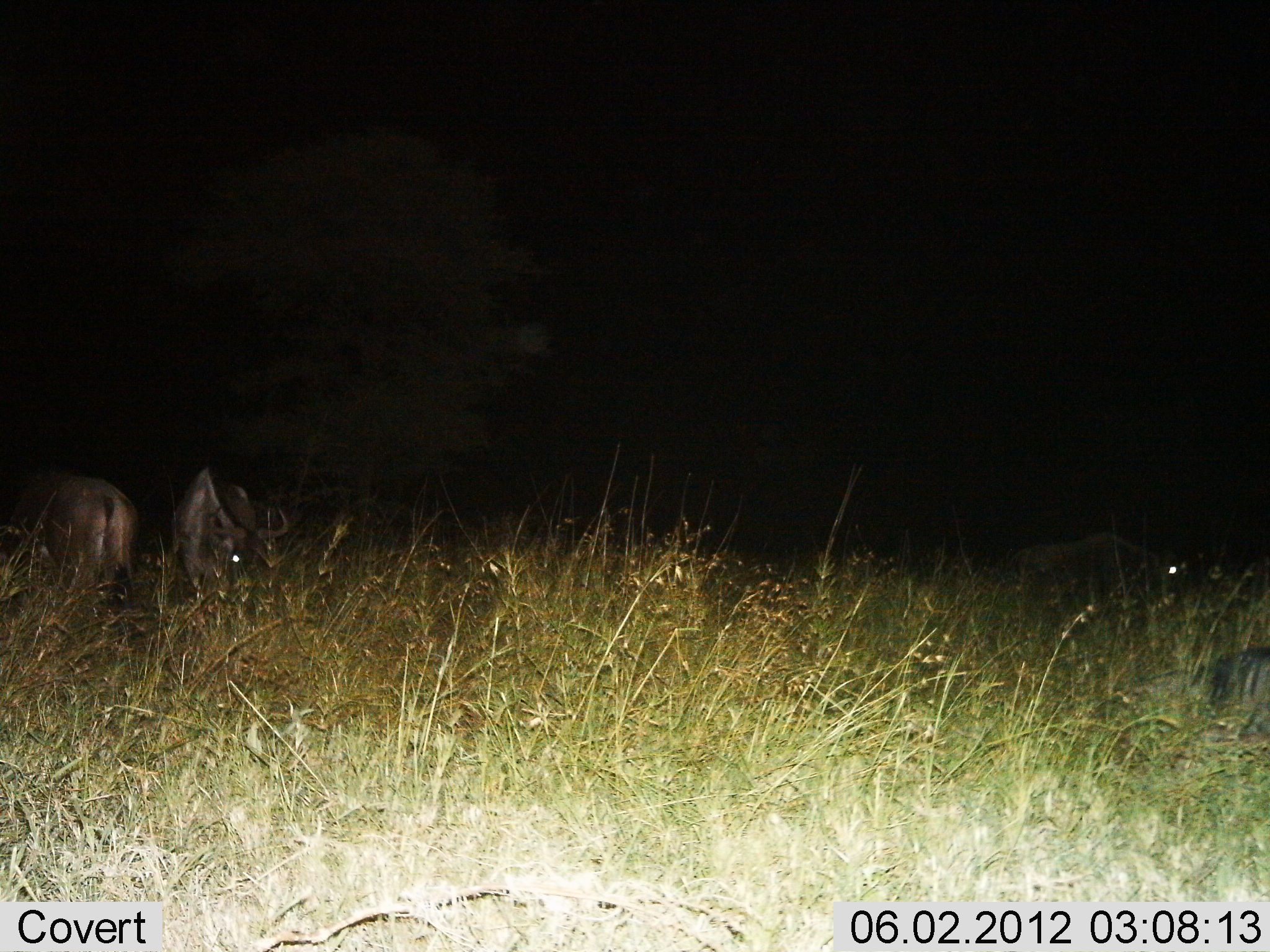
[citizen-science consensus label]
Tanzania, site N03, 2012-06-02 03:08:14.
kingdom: Animalia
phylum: Chordata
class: Mammalia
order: Artiodactyla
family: Bovidae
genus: Connochaetes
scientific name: Connochaetes taurinus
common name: blue wildebeest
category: wildebeest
Wildebeest (blue wildebeest) (Connochaetes taurinus), count 3. Behavior (volunteer vote fractions): standing 60%, resting 40%, moving 0%, interacting 0%. Young present (vote fraction): 0%. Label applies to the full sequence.